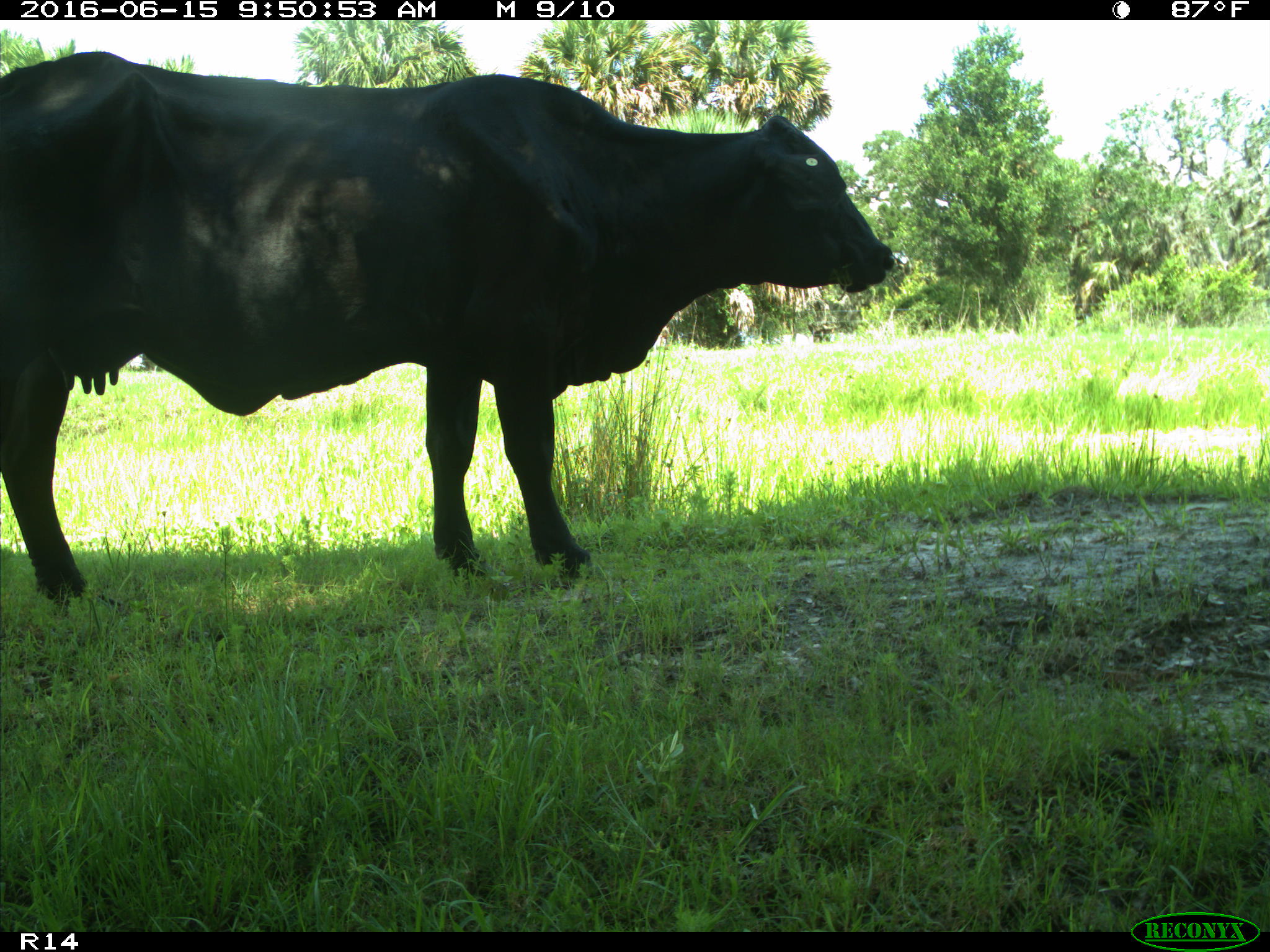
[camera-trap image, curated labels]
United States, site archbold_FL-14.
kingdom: Animalia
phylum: Chordata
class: Mammalia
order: Artiodactyla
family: Bovidae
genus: Bos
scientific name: Bos taurus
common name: domestic cow